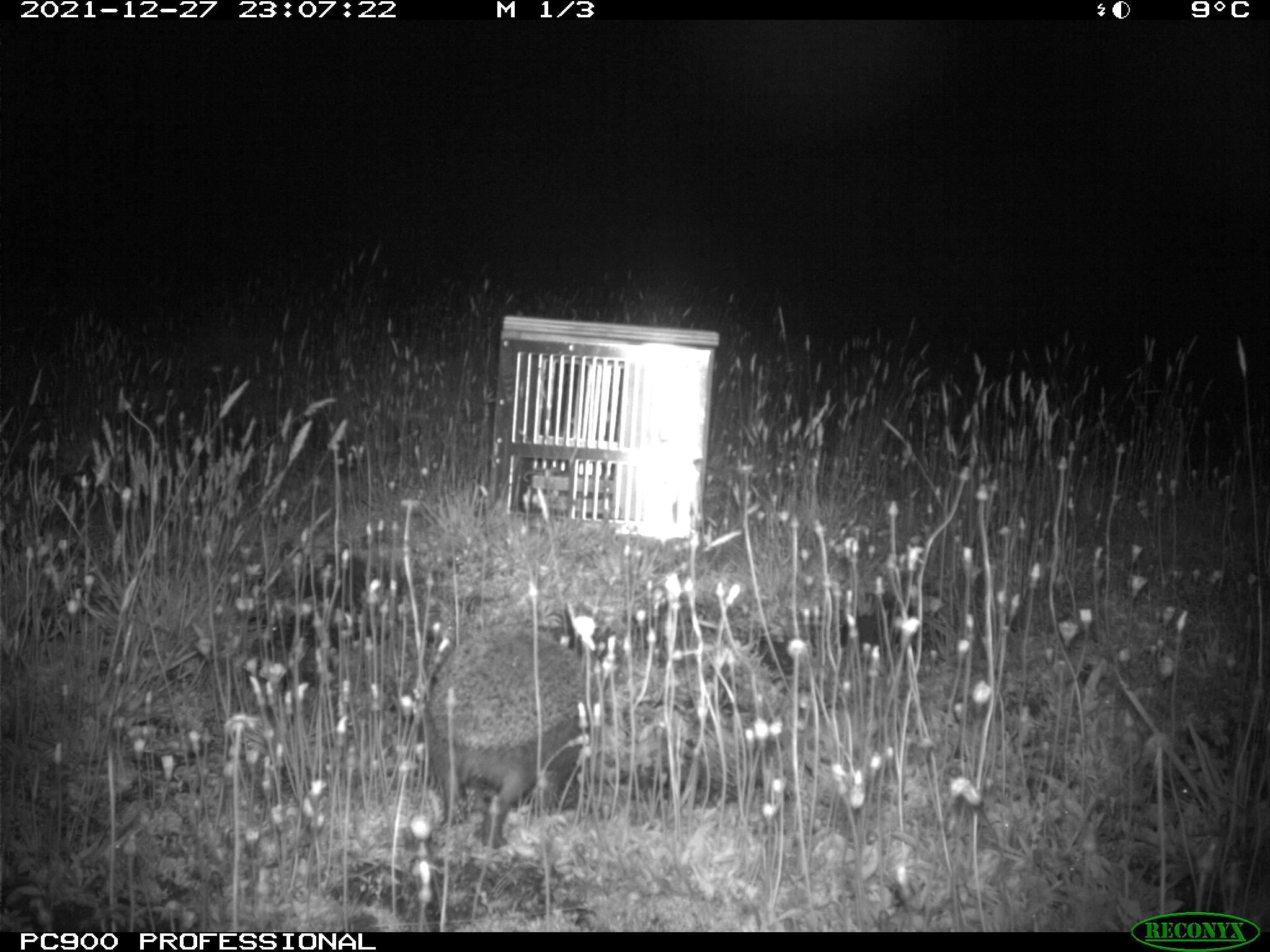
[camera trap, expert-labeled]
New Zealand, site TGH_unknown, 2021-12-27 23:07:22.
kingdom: Animalia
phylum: Chordata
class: Mammalia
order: Eulipotyphla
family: Erinaceidae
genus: Erinaceus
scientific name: Erinaceus europaeus europaeus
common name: european hedgehog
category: hedgehog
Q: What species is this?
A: Hedgehog (european hedgehog) (Erinaceus europaeus europaeus).